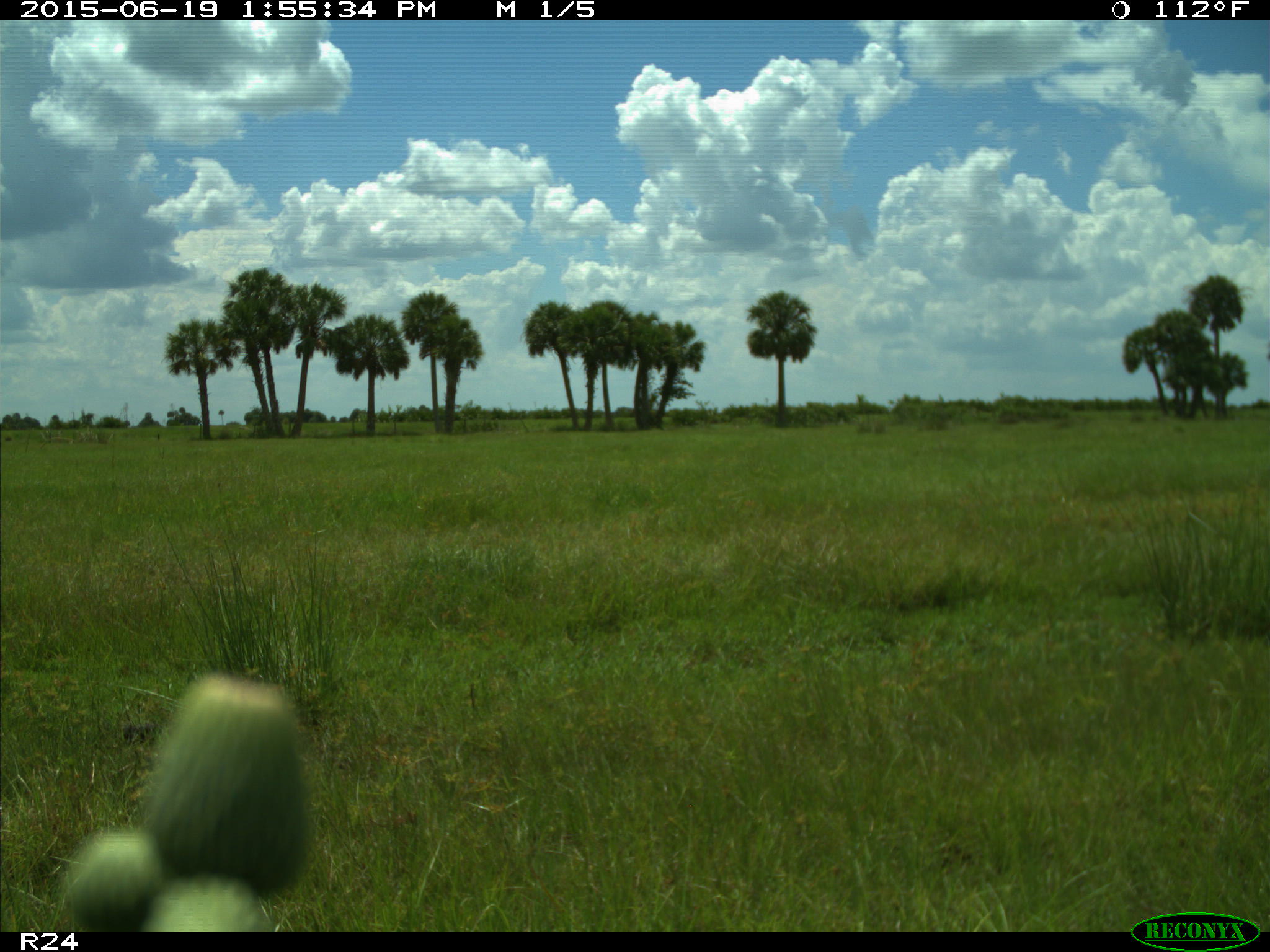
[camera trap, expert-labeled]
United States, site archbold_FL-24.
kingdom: Animalia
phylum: Chordata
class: Mammalia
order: Artiodactyla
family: Bovidae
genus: Bos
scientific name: Bos taurus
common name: domestic cow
Bos taurus (domestic cow).